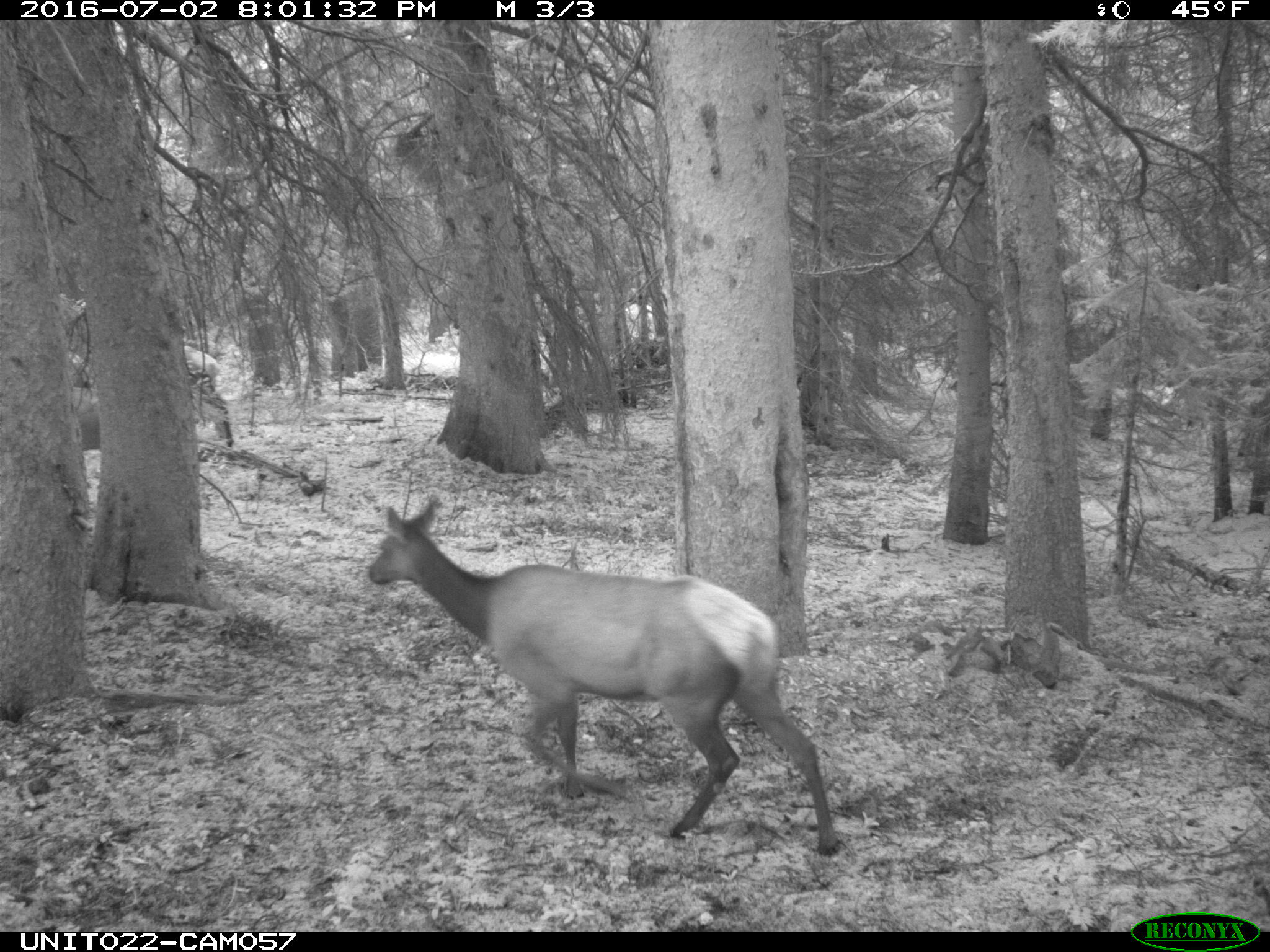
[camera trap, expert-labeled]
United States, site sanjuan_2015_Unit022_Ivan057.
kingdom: Animalia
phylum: Chordata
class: Mammalia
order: Artiodactyla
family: Cervidae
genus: Cervus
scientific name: Cervus elaphus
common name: red deer